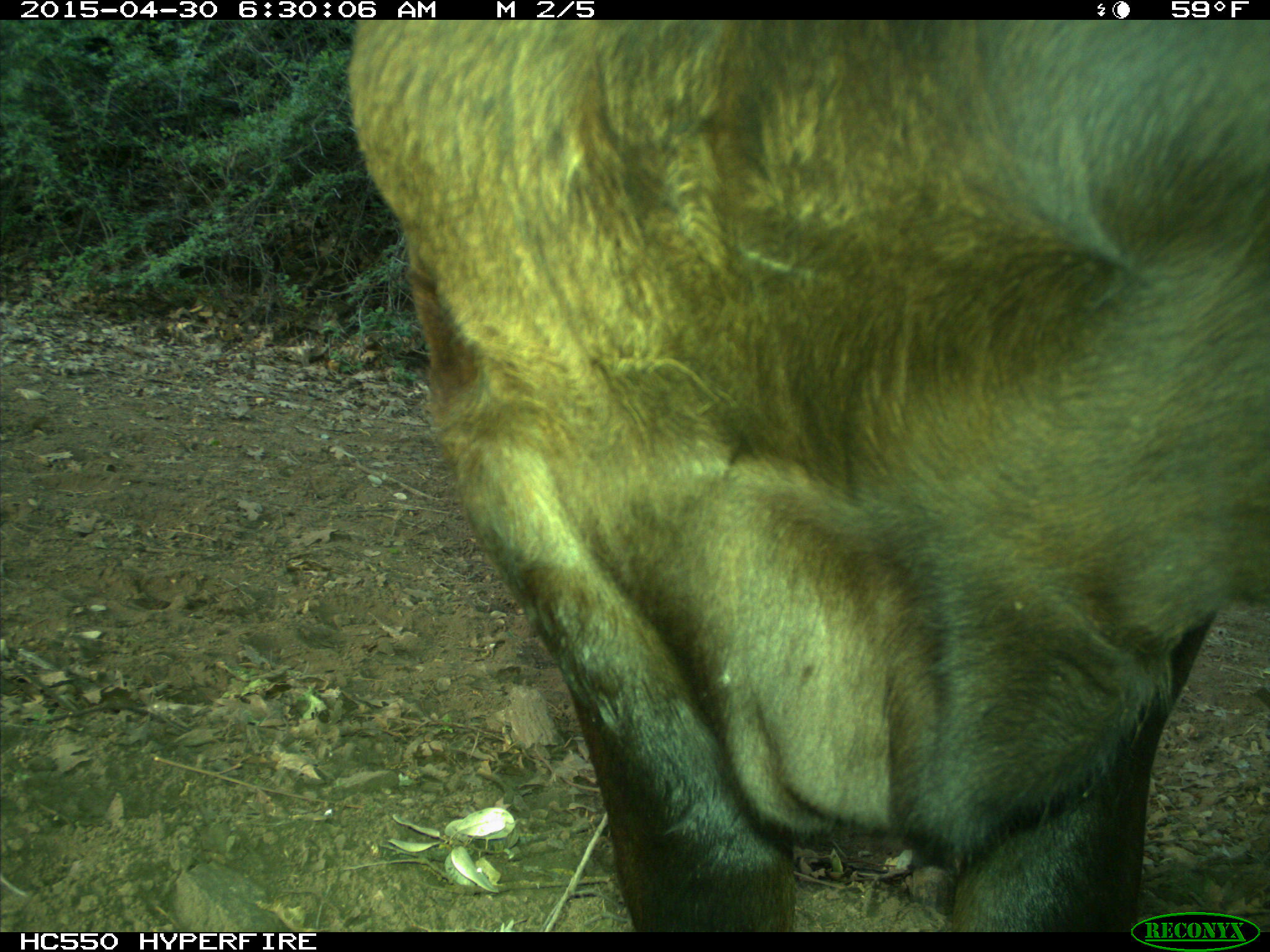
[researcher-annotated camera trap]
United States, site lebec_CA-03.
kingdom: Animalia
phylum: Chordata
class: Mammalia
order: Artiodactyla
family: Bovidae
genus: Bos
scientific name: Bos taurus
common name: domestic cow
Bos taurus (domestic cow).